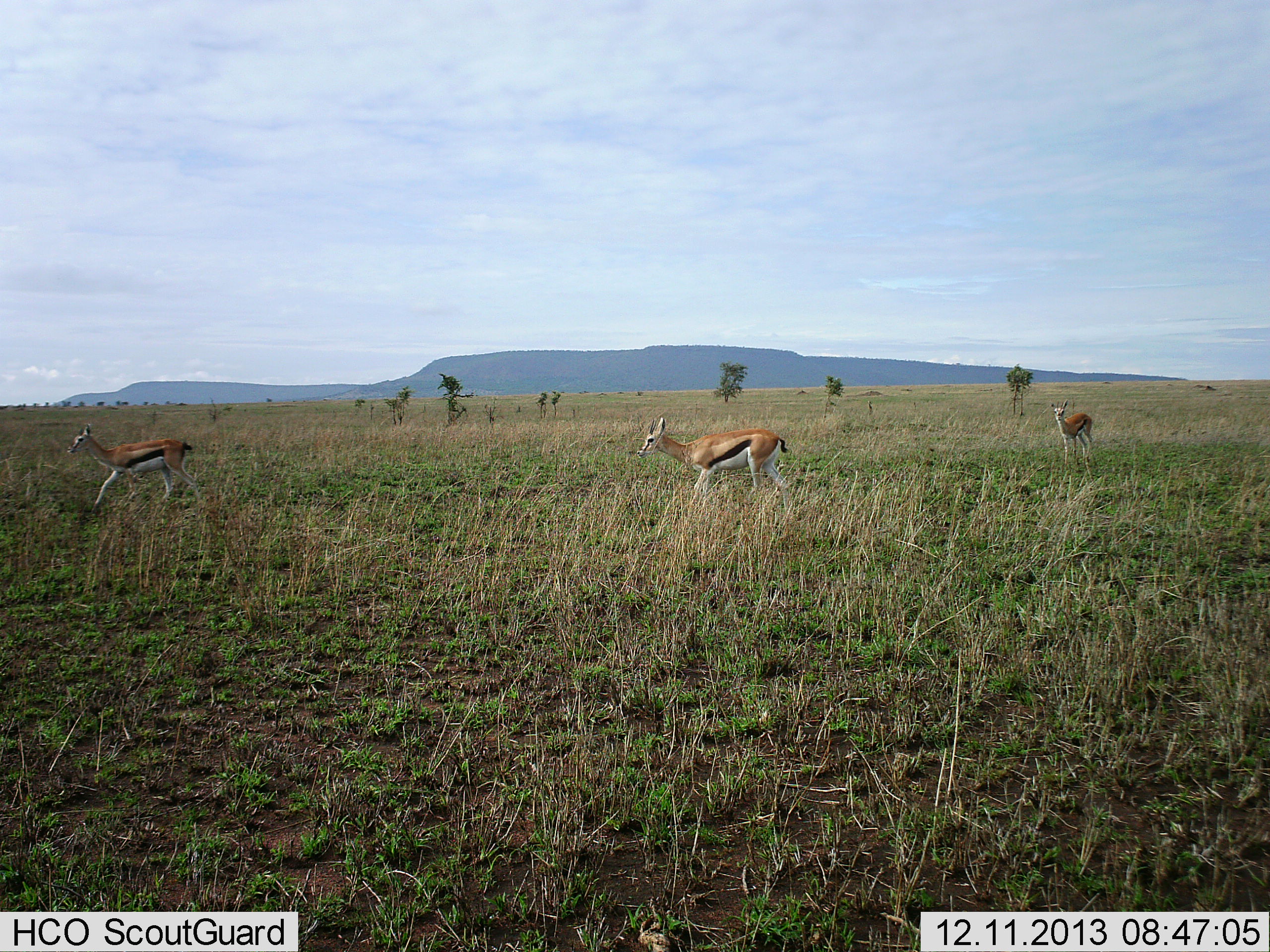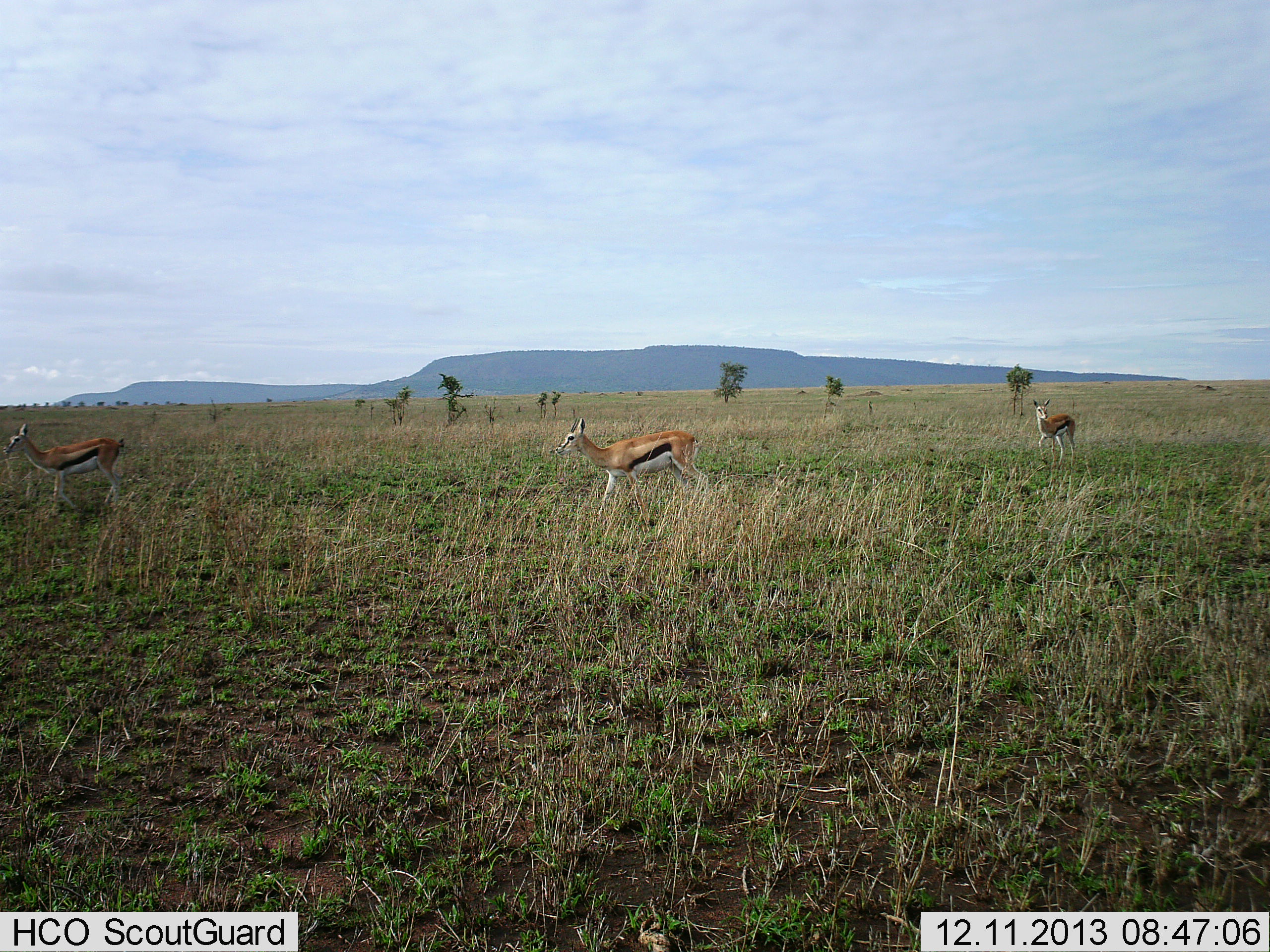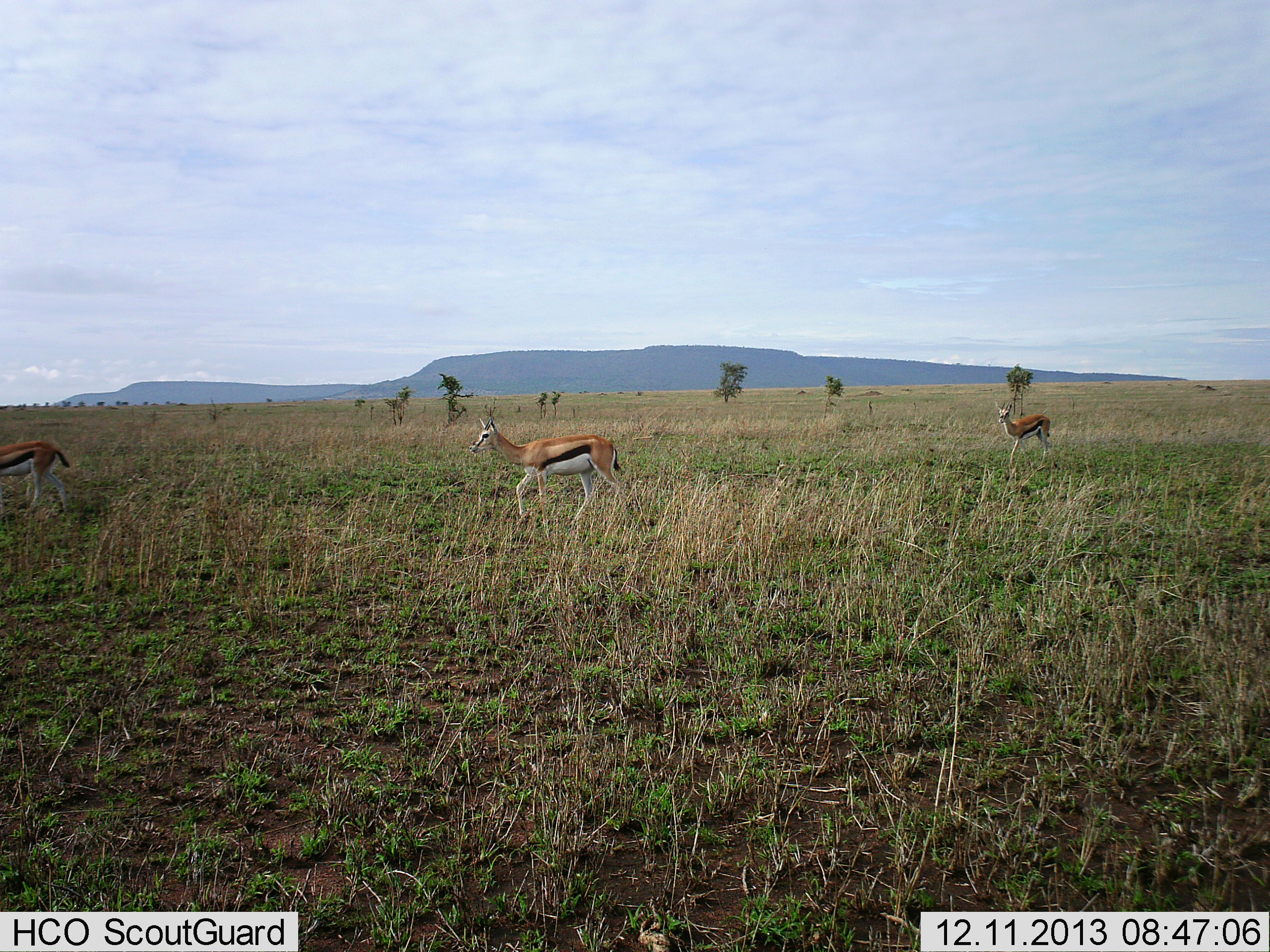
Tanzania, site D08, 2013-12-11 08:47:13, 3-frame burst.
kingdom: Animalia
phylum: Chordata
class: Mammalia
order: Artiodactyla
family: Bovidae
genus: Eudorcas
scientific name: Eudorcas thomsonii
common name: thomson's gazelle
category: gazellethomsons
Gazellethomsons (thomson's gazelle) (Eudorcas thomsonii), count 3. Behavior (volunteer vote fractions): standing 10%, resting 0%, moving 90%, interacting 0%. Young present (vote fraction): 0%. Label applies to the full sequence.